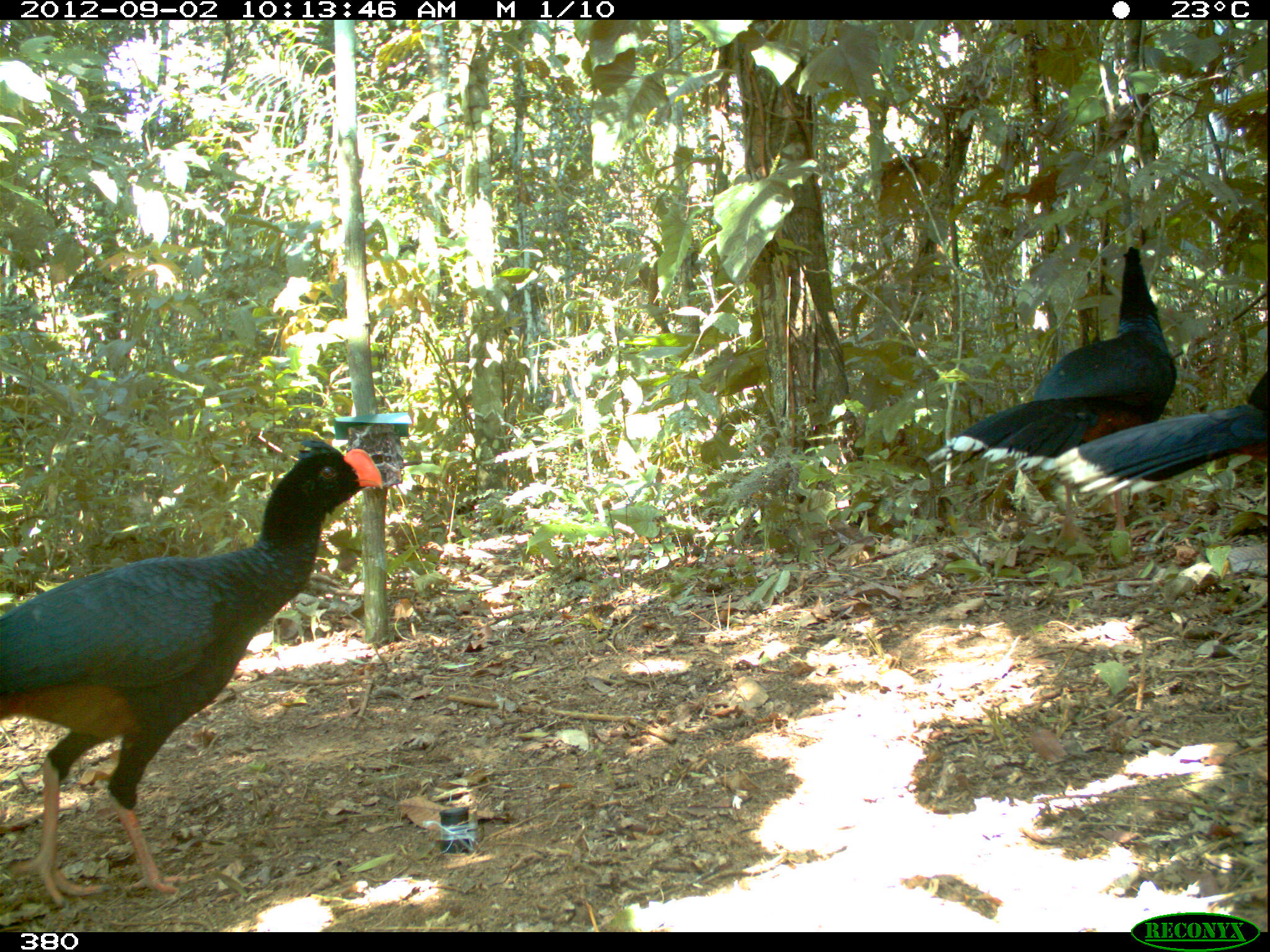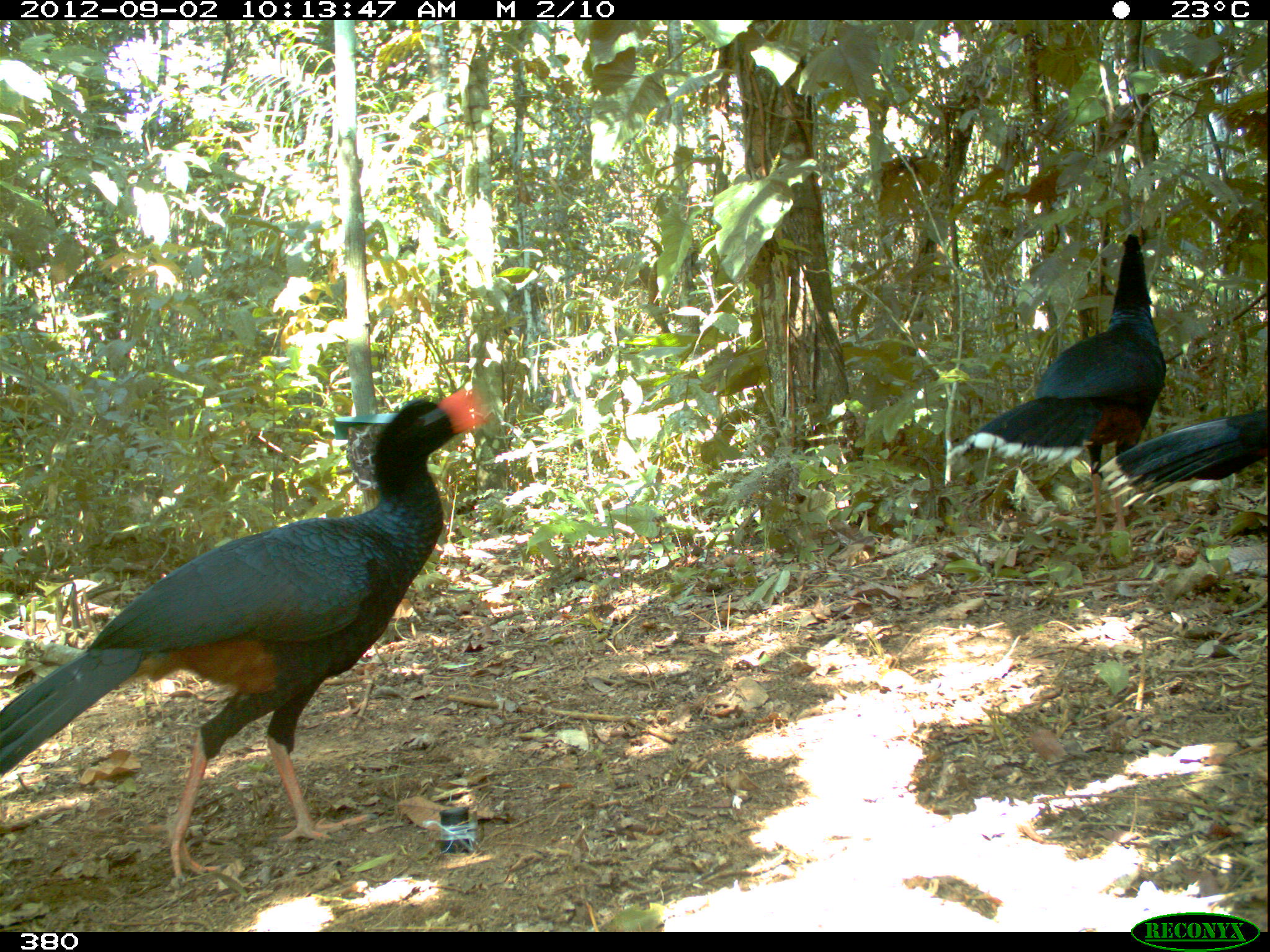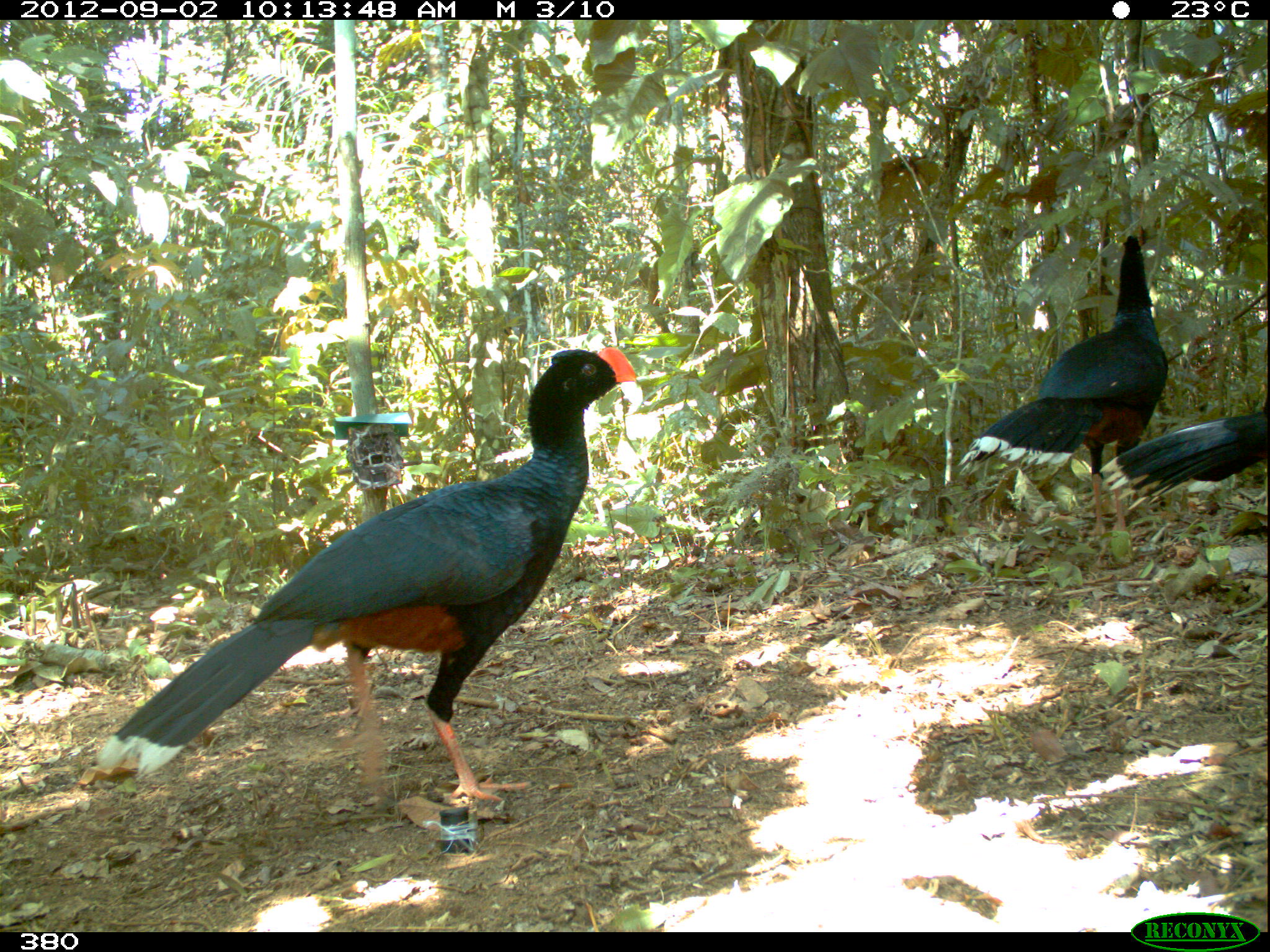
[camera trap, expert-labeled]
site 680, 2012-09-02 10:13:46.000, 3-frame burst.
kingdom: Animalia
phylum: Chordata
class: Aves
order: Galliformes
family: Cracidae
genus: Mitu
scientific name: Mitu tuberosum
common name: razor-billed curassow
Mitu tuberosum (razor-billed curassow).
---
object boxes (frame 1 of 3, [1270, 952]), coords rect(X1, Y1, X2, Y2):
mitu tuberosum: rect(1, 437, 383, 906); rect(923, 243, 1179, 555); rect(1049, 369, 1270, 508)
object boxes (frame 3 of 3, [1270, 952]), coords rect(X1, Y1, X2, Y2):
mitu tuberosum: rect(94, 344, 639, 801); rect(957, 232, 1168, 540); rect(1098, 395, 1268, 511)